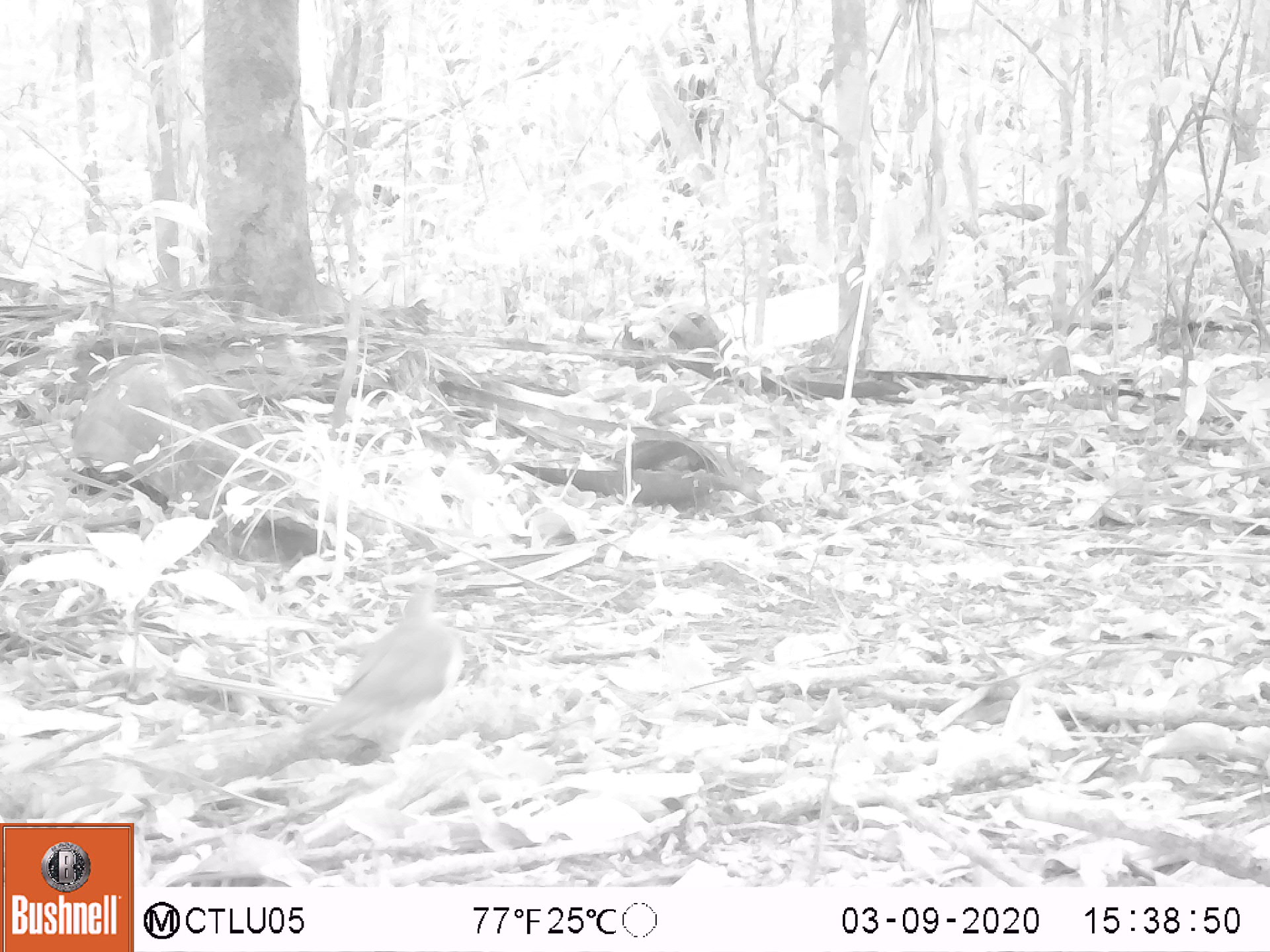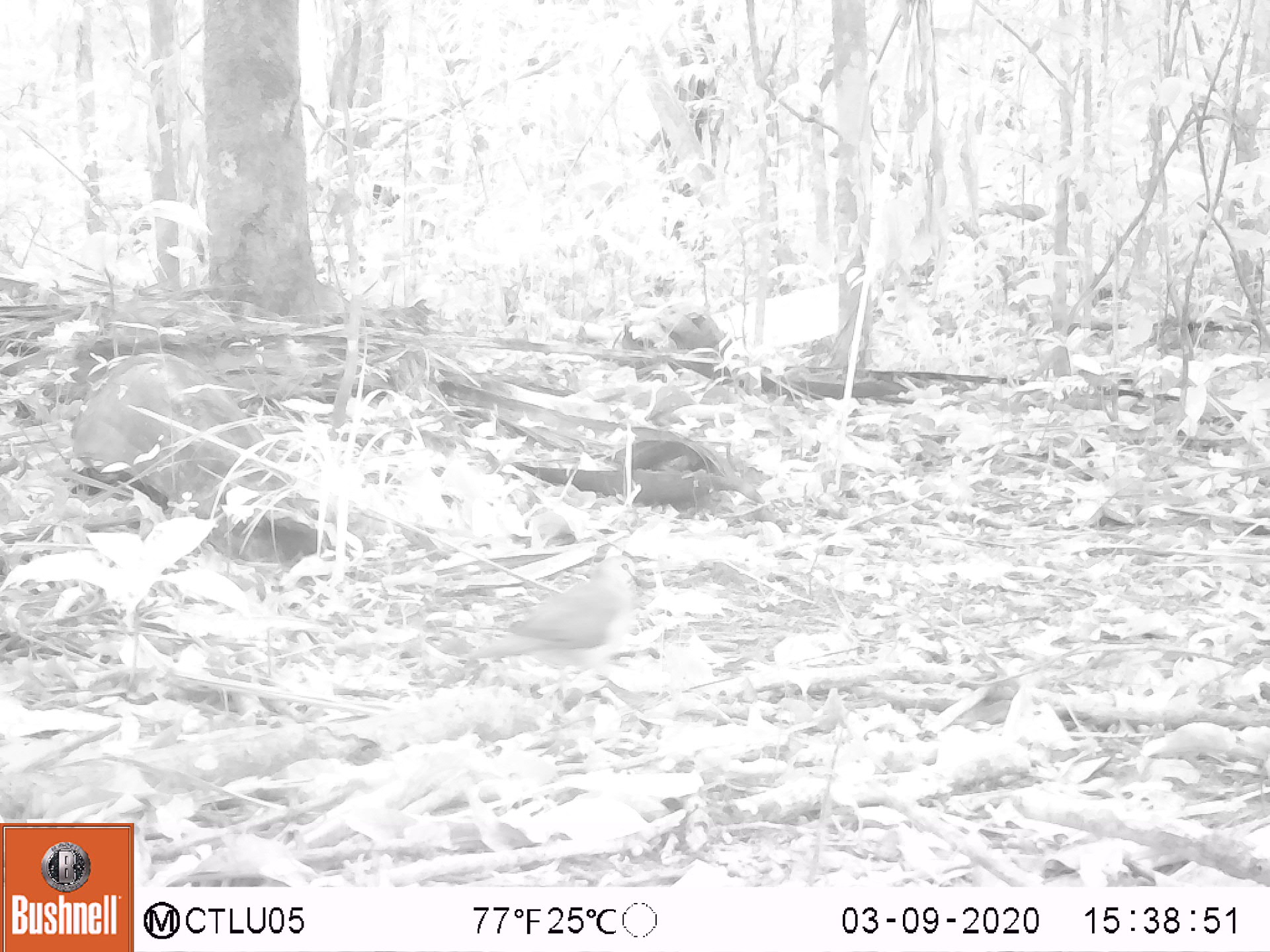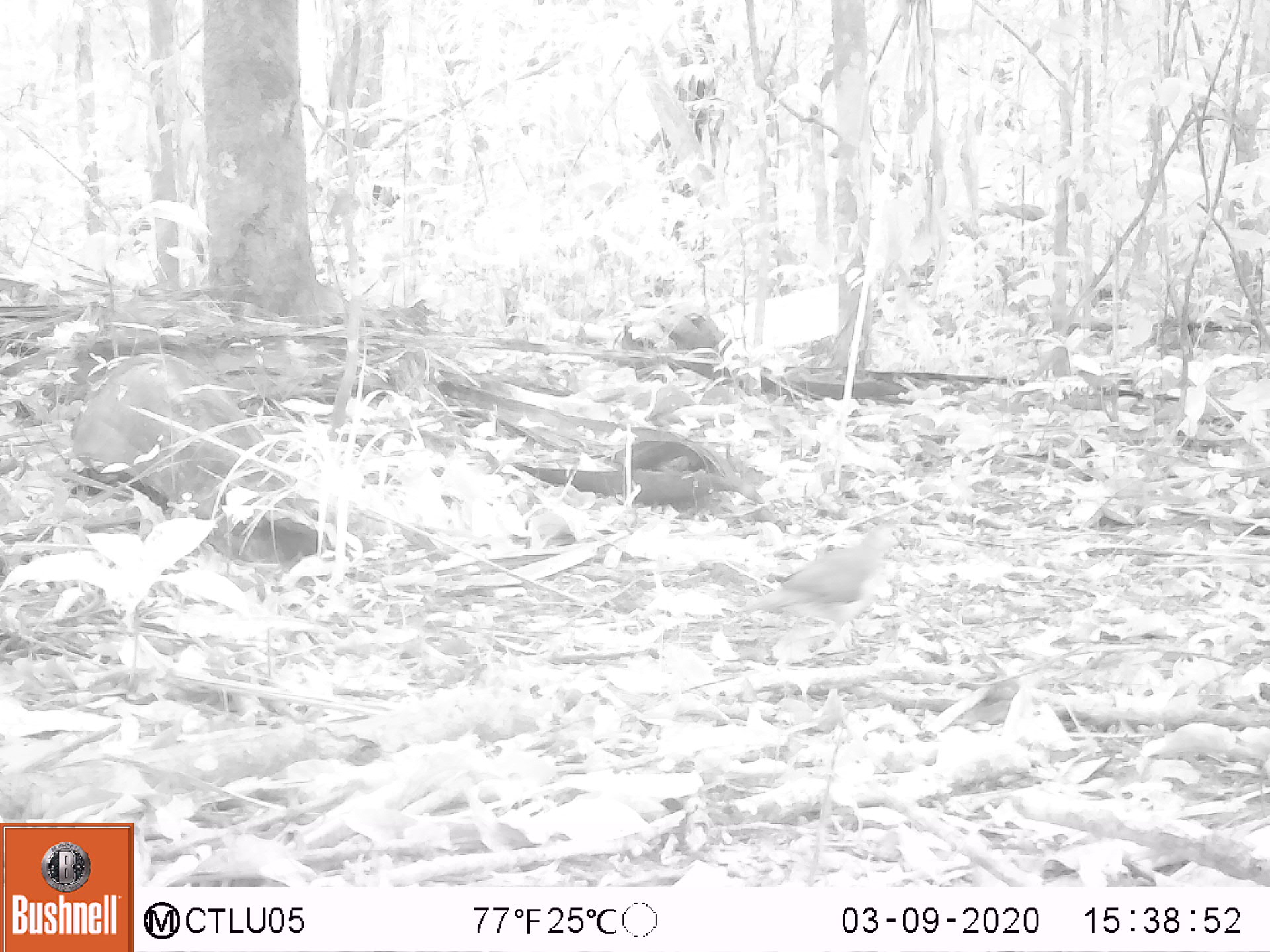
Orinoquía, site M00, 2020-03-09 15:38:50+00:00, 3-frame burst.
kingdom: Animalia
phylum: Chordata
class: Aves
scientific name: Aves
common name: bird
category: unknown bird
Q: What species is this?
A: Unknown bird (bird) (Aves).